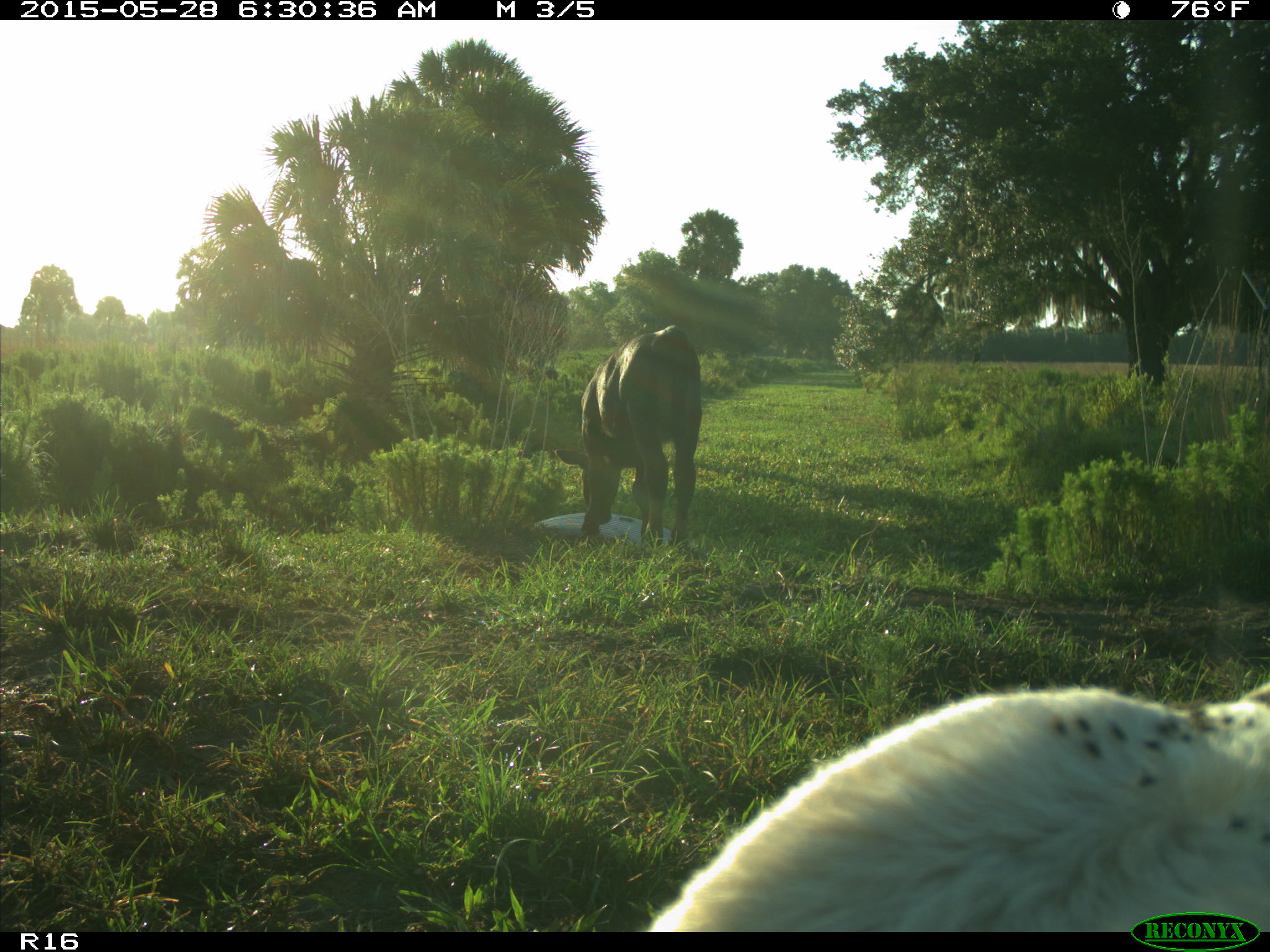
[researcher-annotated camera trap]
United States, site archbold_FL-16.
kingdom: Animalia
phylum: Chordata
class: Mammalia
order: Artiodactyla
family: Bovidae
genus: Bos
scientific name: Bos taurus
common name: domestic cow